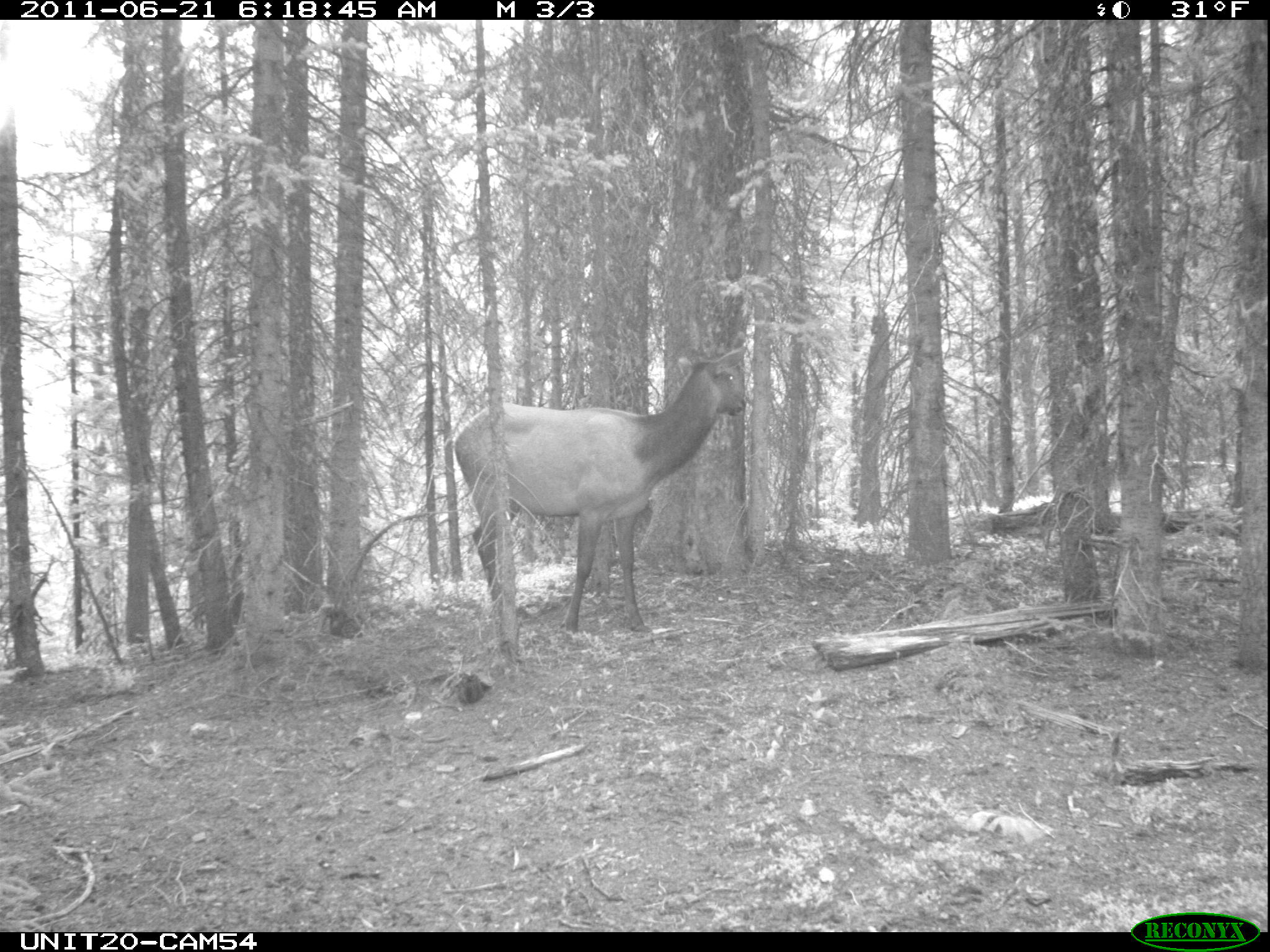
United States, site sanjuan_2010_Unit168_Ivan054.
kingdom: Animalia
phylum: Chordata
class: Mammalia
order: Artiodactyla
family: Cervidae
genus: Cervus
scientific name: Cervus elaphus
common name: red deer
Cervus elaphus (red deer).